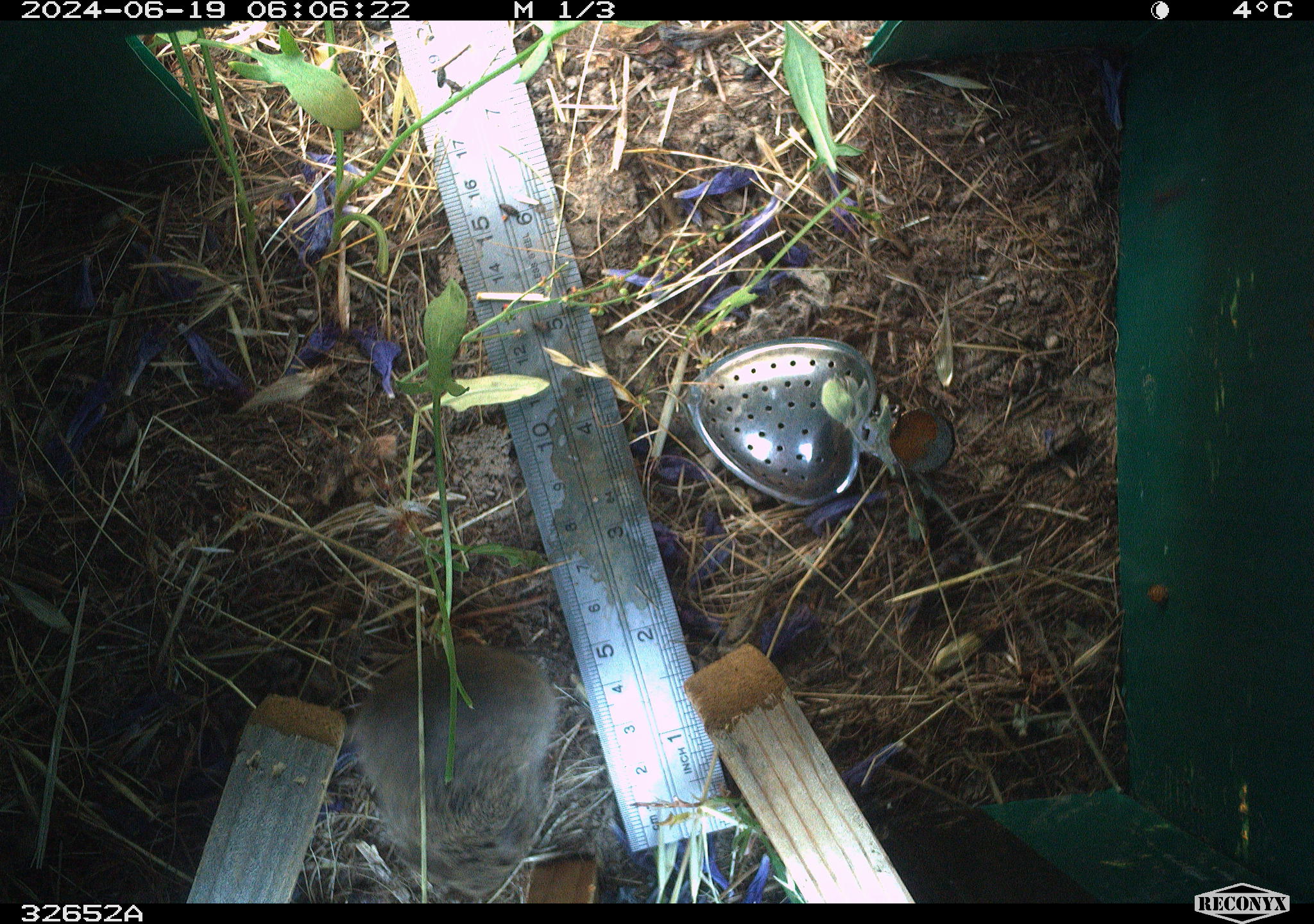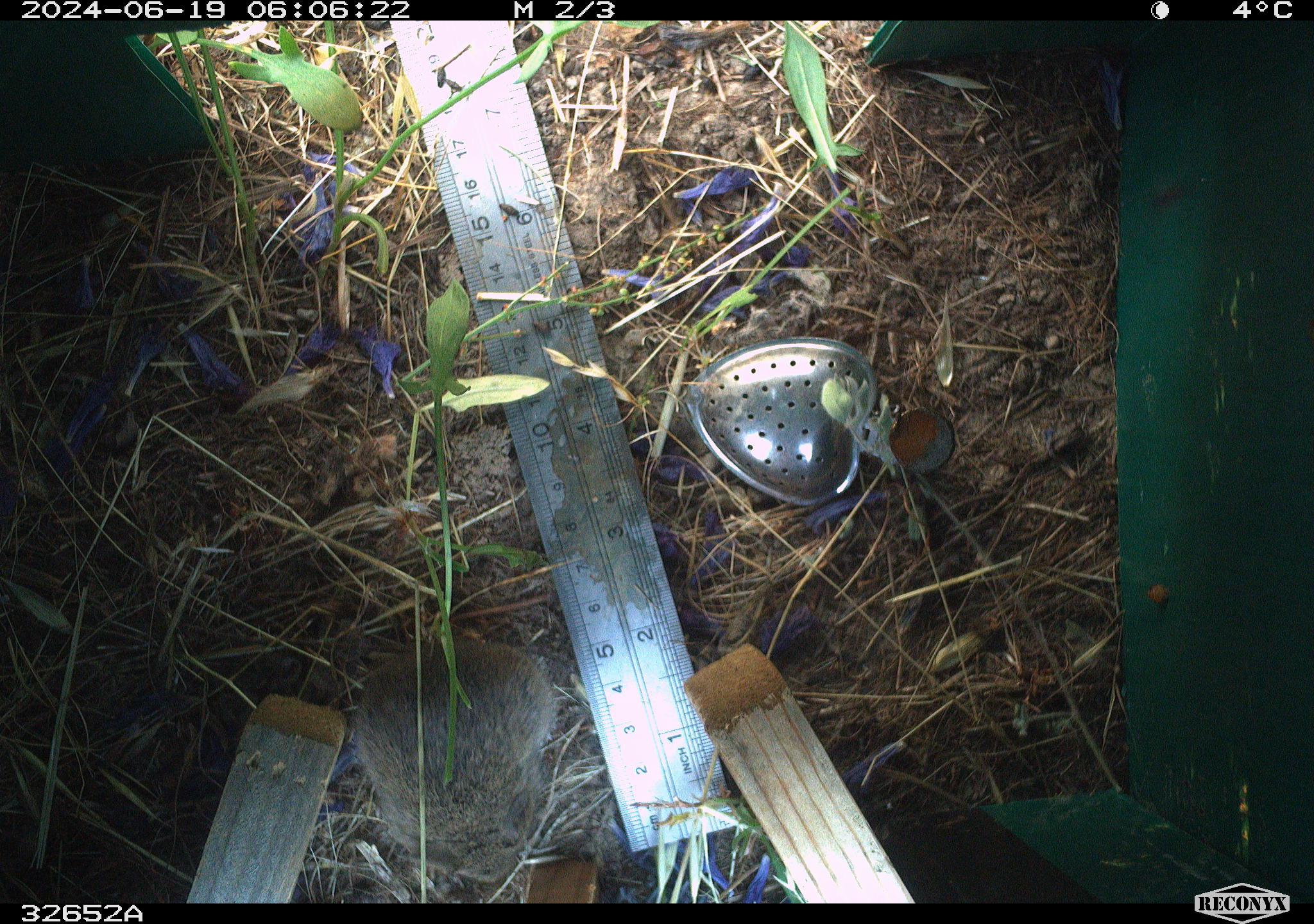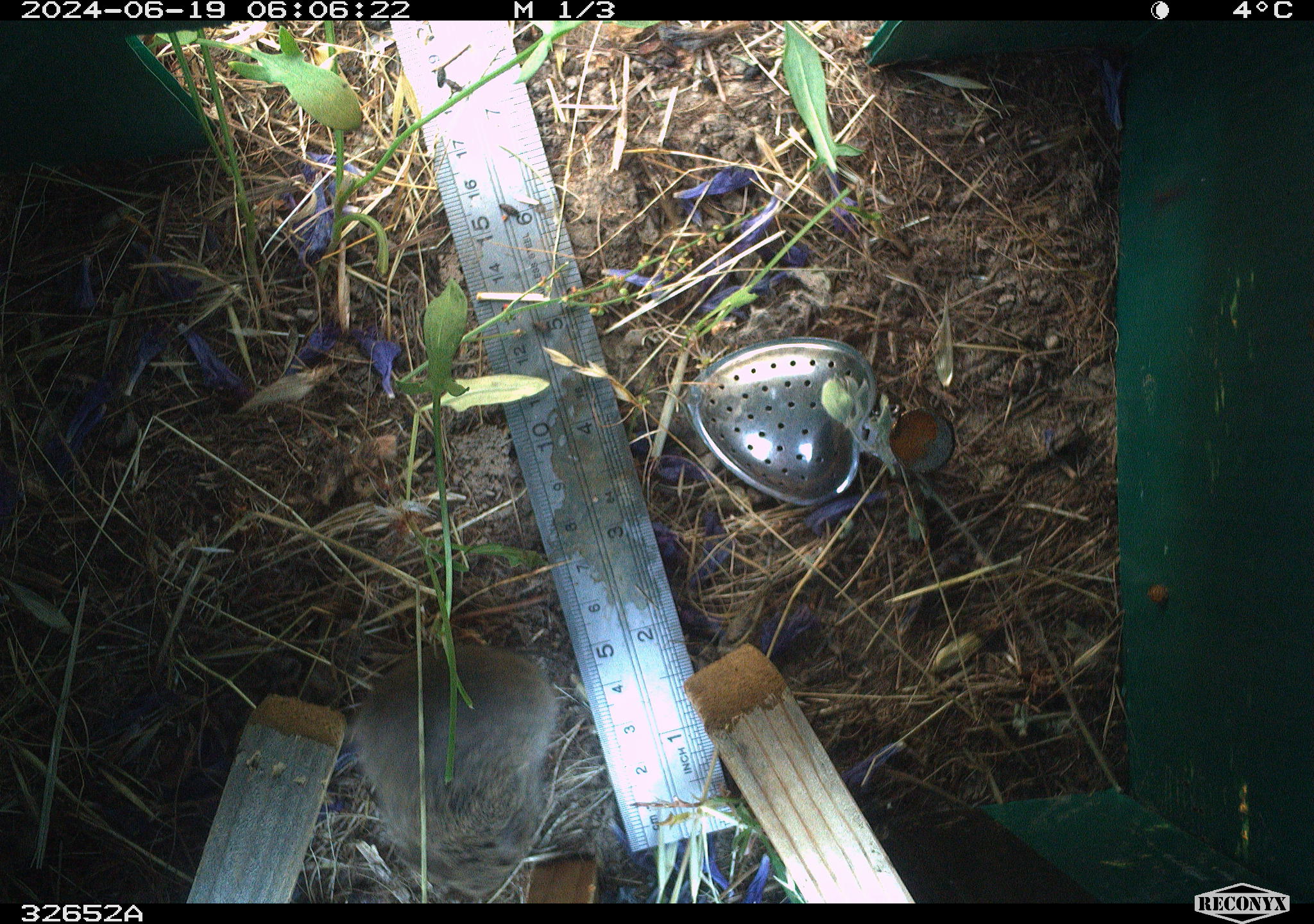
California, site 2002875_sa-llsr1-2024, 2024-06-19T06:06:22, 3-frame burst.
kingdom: Animalia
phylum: Chordata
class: Mammalia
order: Rodentia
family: Cricetidae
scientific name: Arvicolinae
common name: voles, lemmings, and muskrats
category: arvicolinae subfamily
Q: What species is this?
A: Arvicolinae subfamily (voles, lemmings, and muskrats) (Arvicolinae).